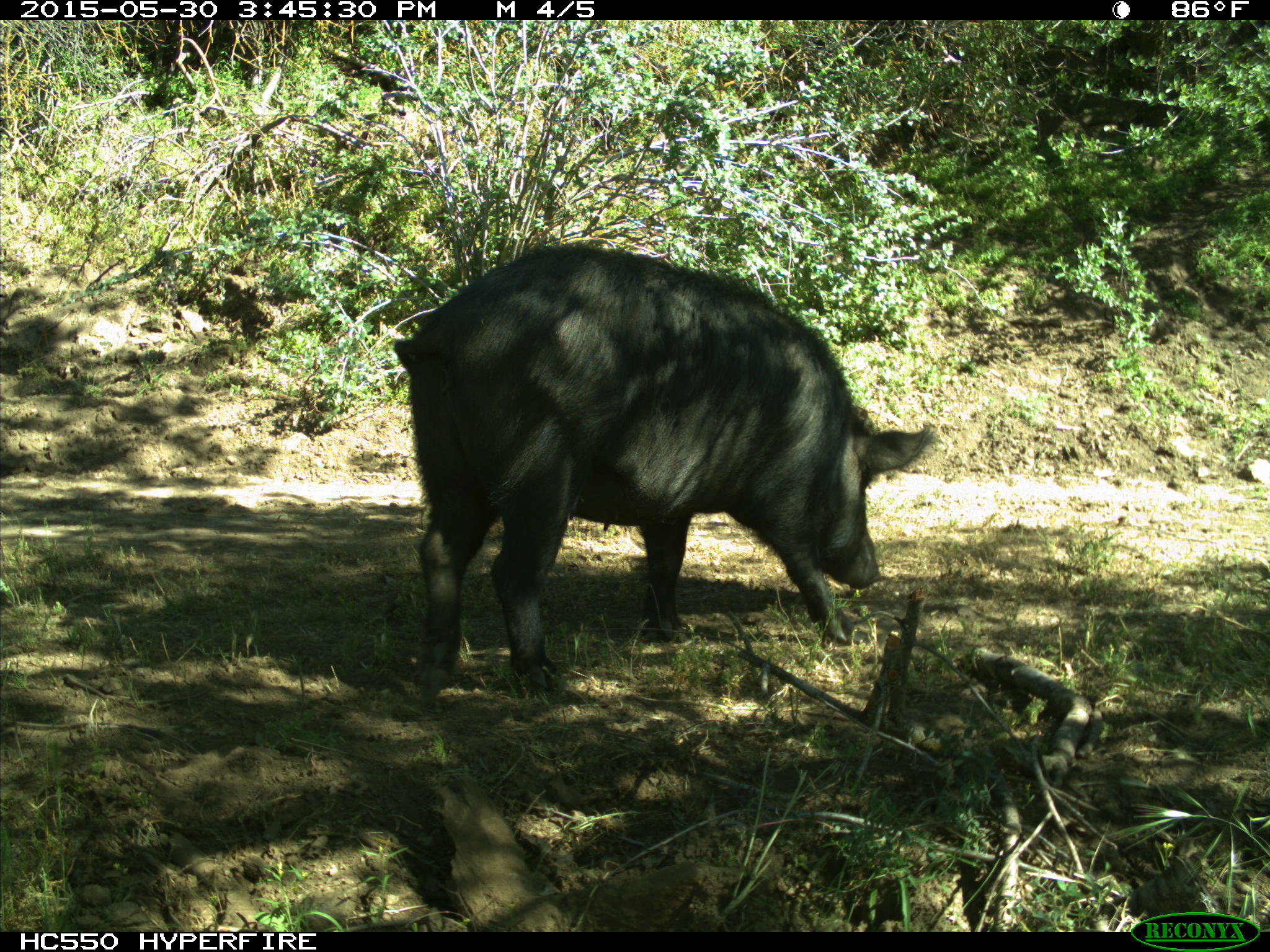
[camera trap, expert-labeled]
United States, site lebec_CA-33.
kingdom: Animalia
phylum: Chordata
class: Mammalia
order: Artiodactyla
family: Suidae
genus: Sus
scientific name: Sus scrofa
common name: wild boar